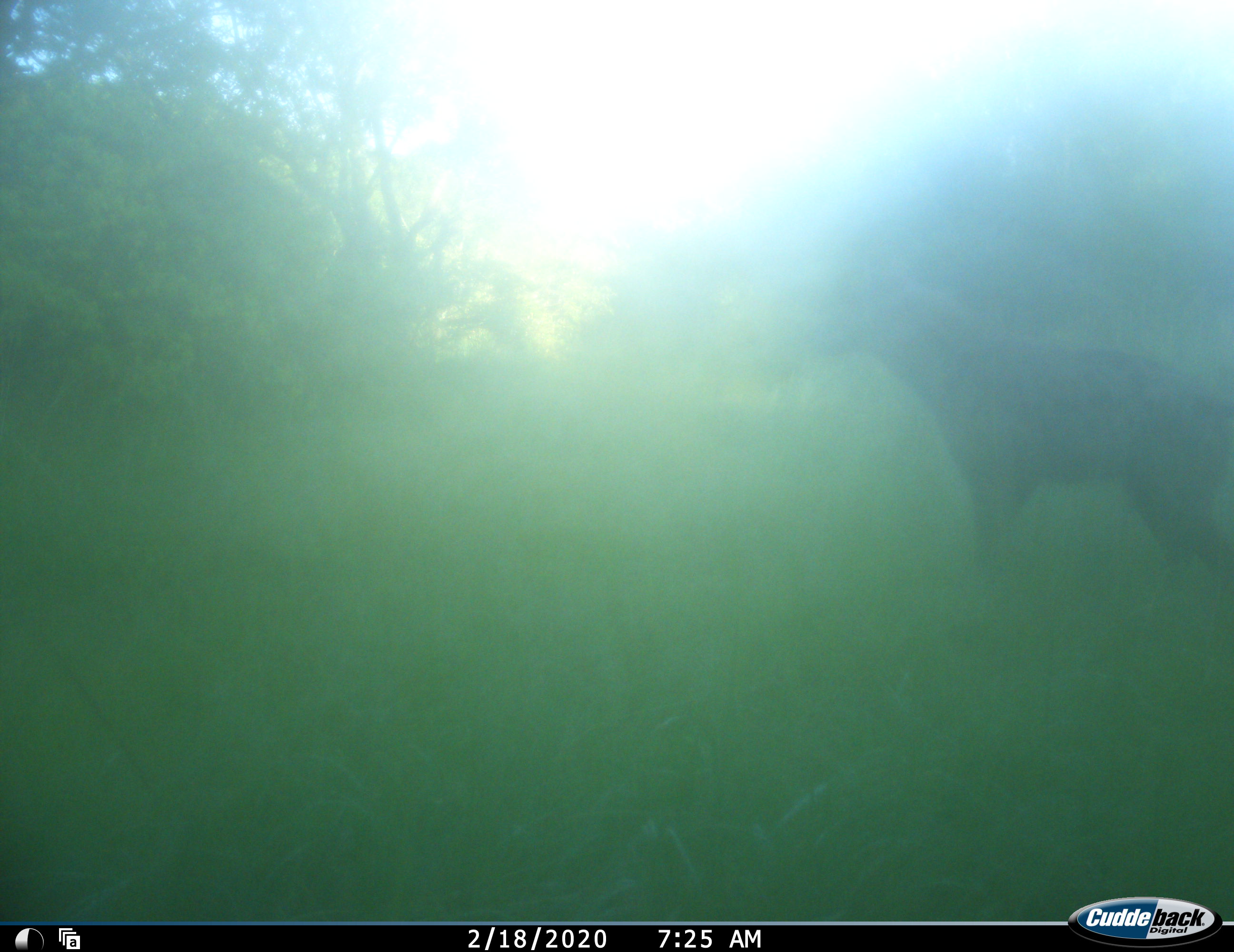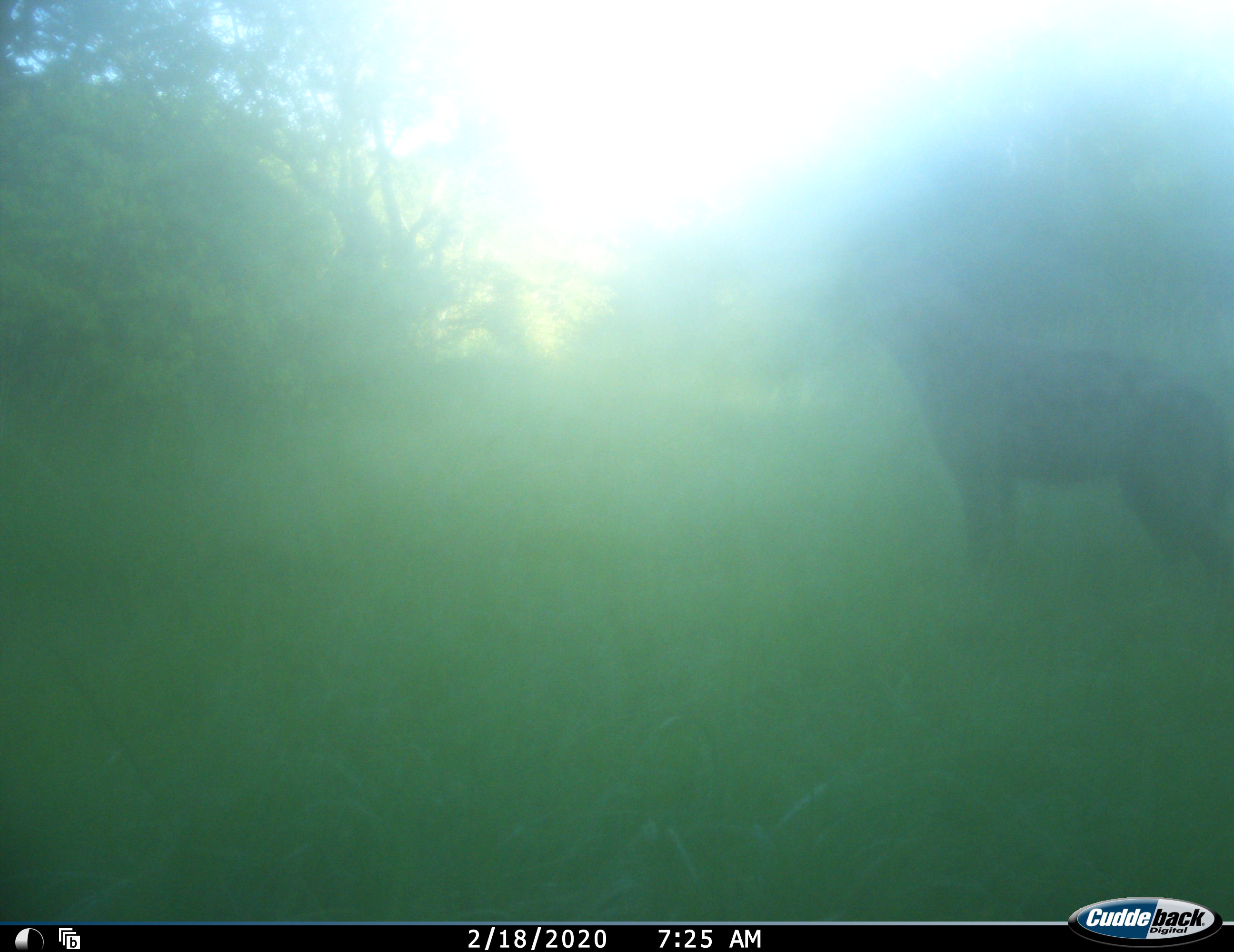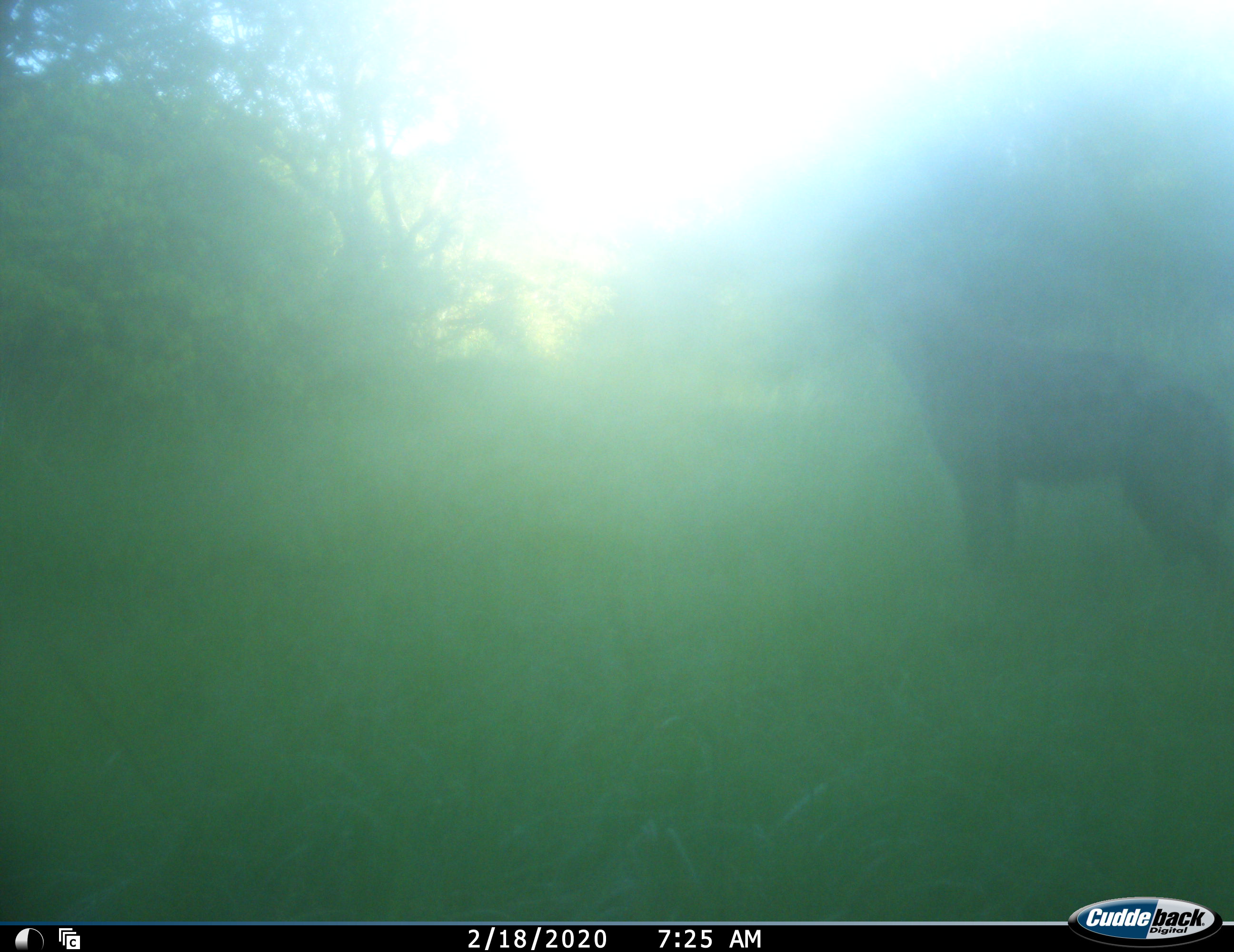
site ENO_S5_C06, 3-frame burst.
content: unidentified animal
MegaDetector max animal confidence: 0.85